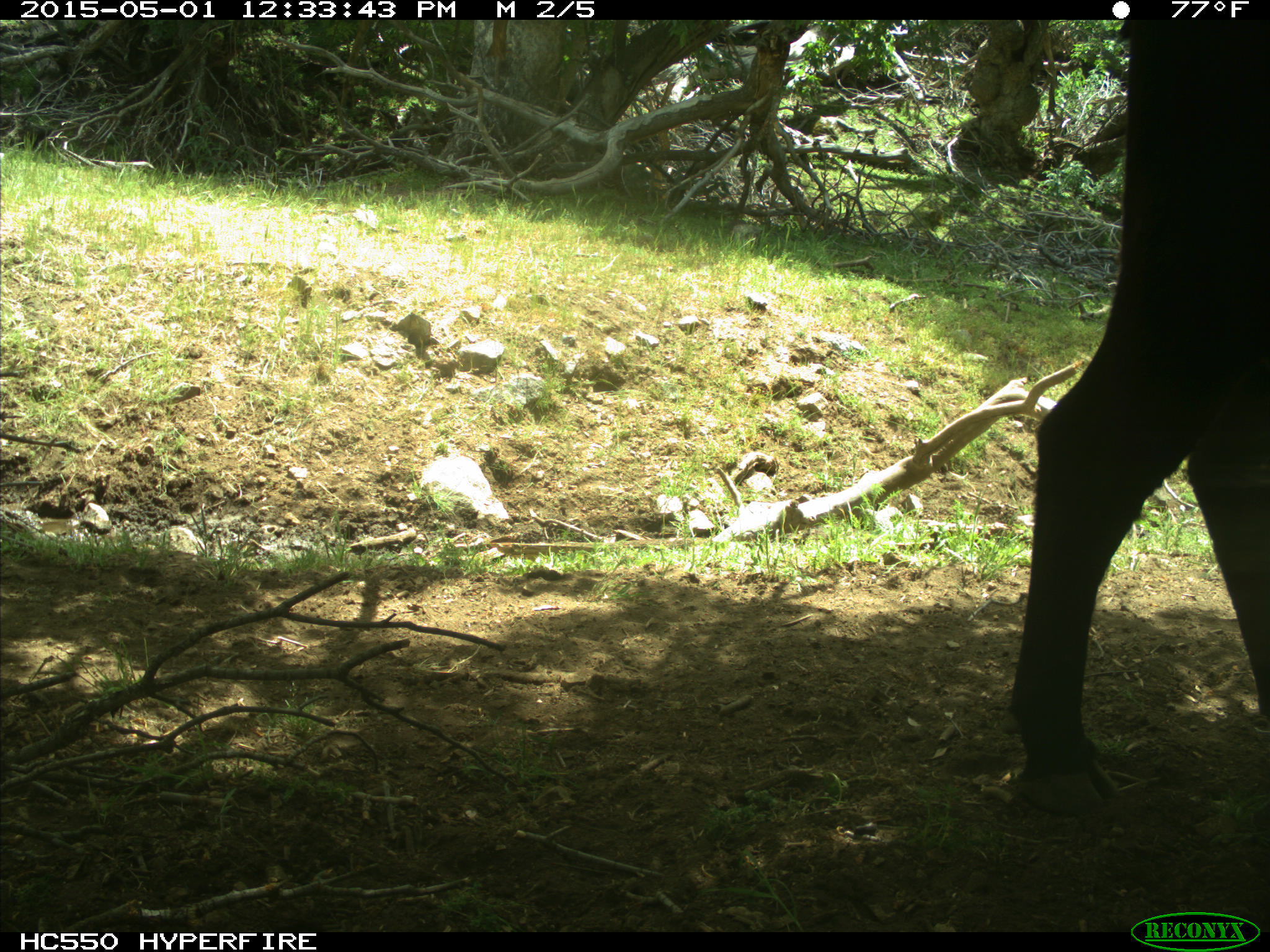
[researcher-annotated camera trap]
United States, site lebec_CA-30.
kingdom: Animalia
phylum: Chordata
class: Mammalia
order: Artiodactyla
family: Bovidae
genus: Bos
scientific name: Bos taurus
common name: domestic cow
Bos taurus (domestic cow).